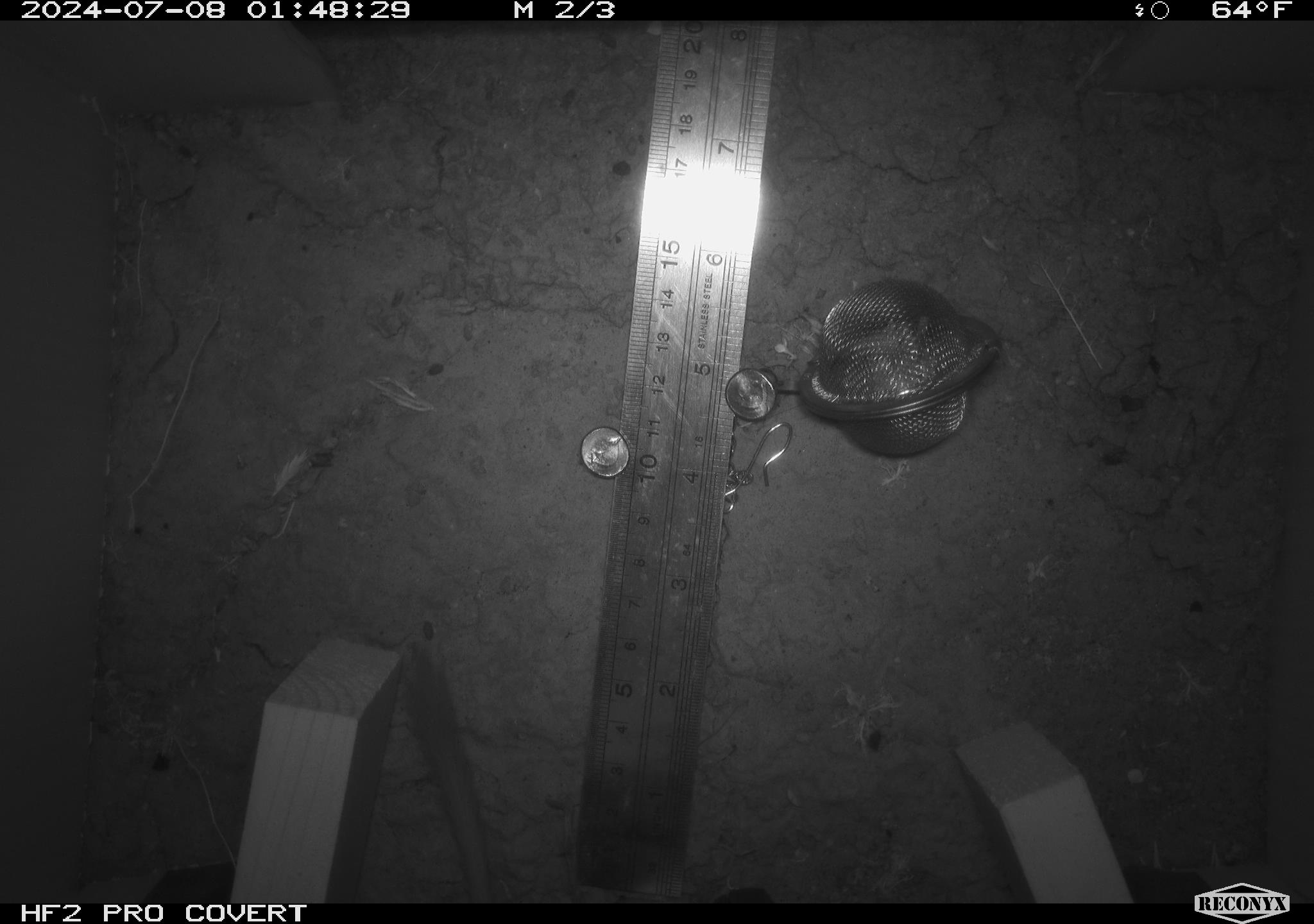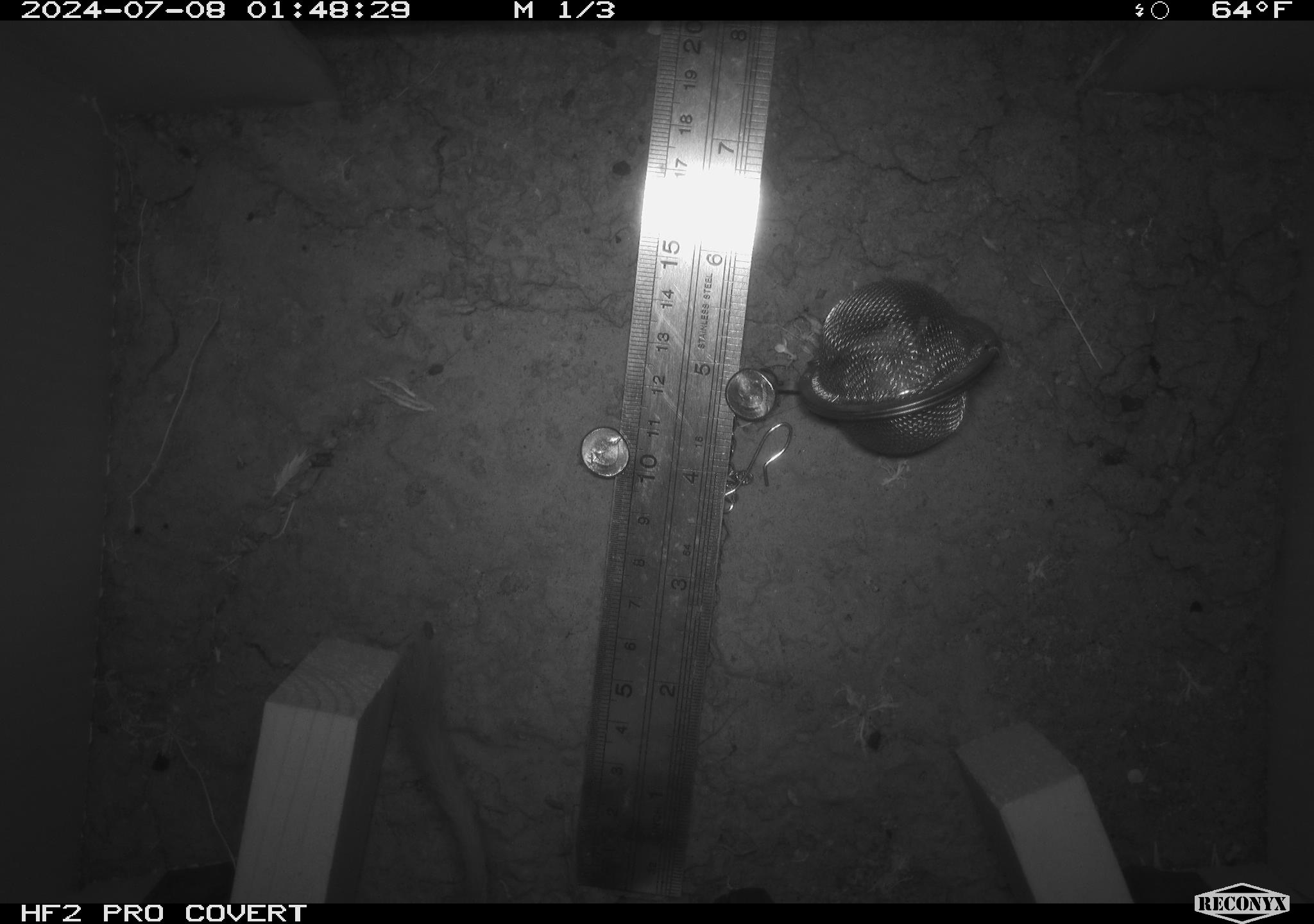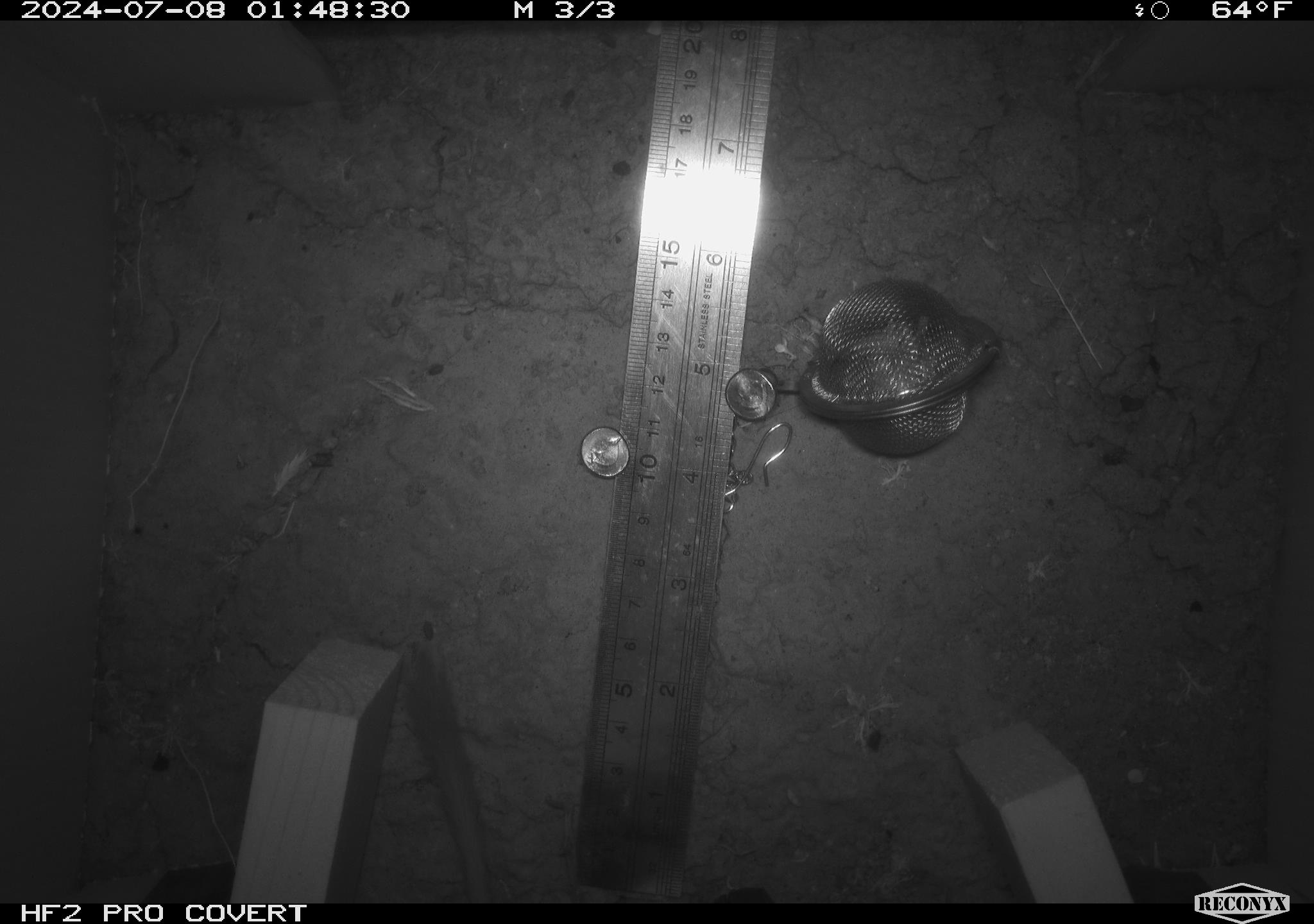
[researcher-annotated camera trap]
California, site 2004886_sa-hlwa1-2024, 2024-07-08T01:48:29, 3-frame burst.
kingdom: Animalia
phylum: Chordata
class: Mammalia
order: Rodentia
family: Heteromyidae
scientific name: Heteromyidae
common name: kangaroo rats and pocket mice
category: heteromyidae family